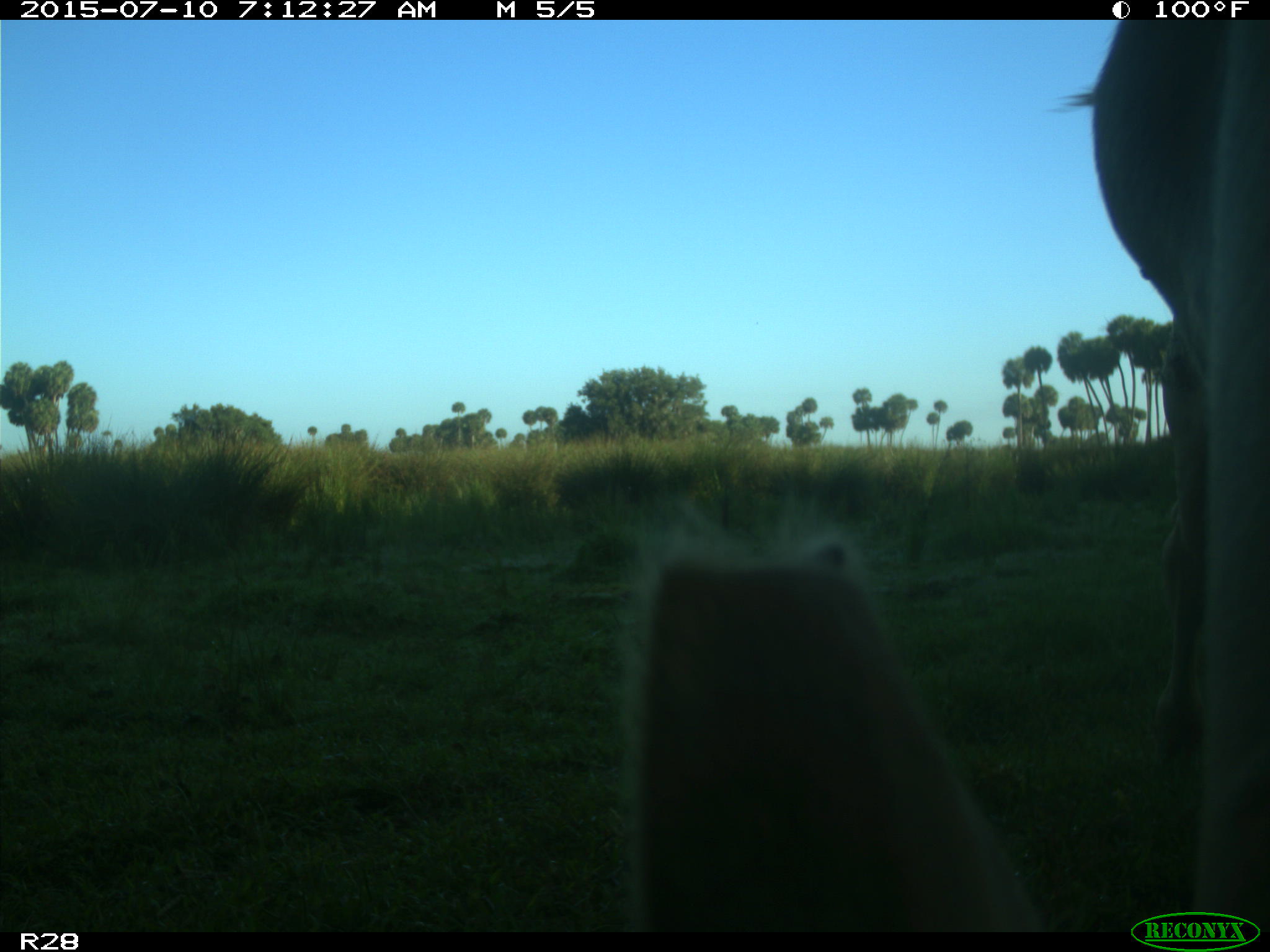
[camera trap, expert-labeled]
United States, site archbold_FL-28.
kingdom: Animalia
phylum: Chordata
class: Mammalia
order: Artiodactyla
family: Bovidae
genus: Bos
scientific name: Bos taurus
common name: domestic cow